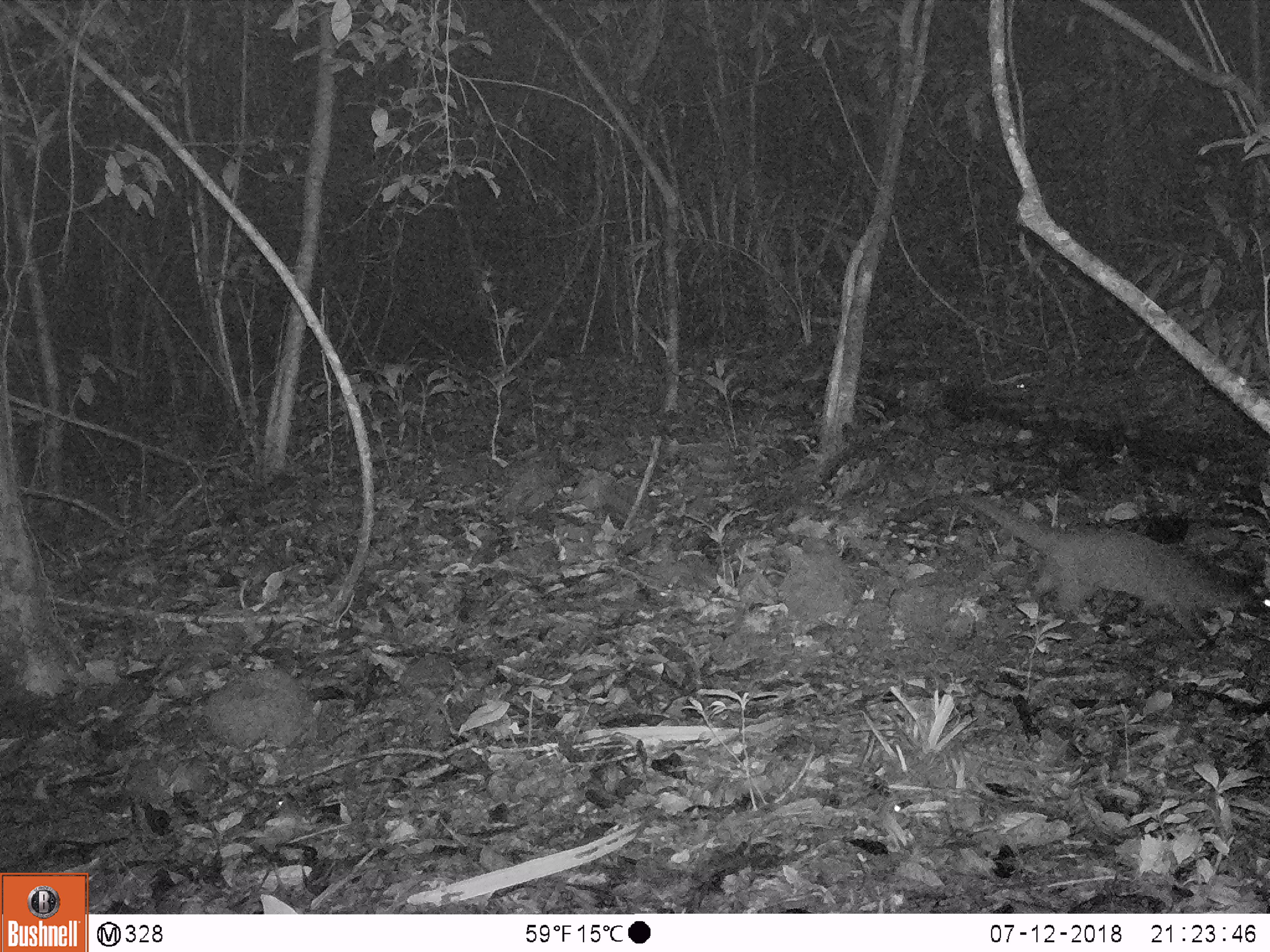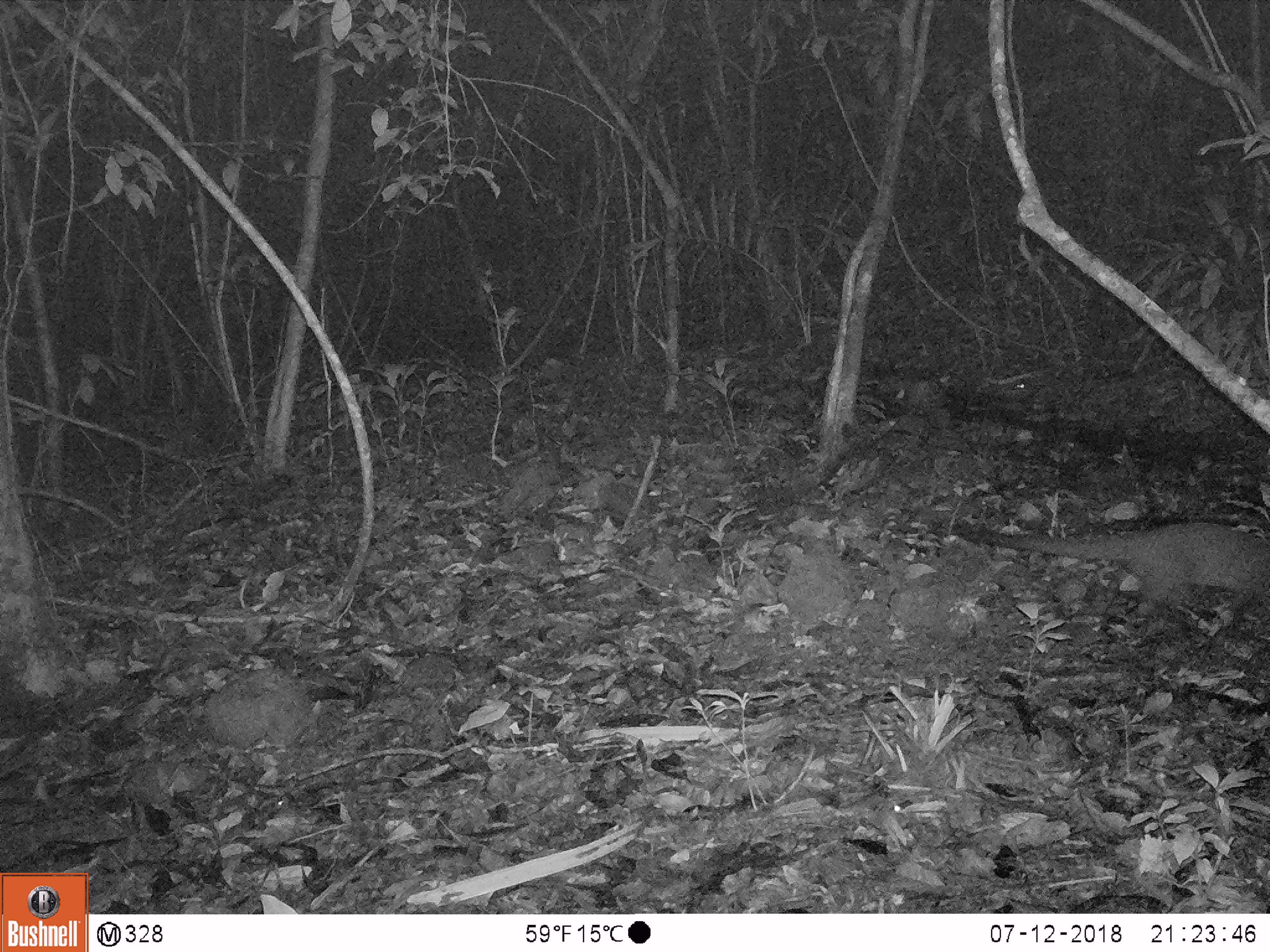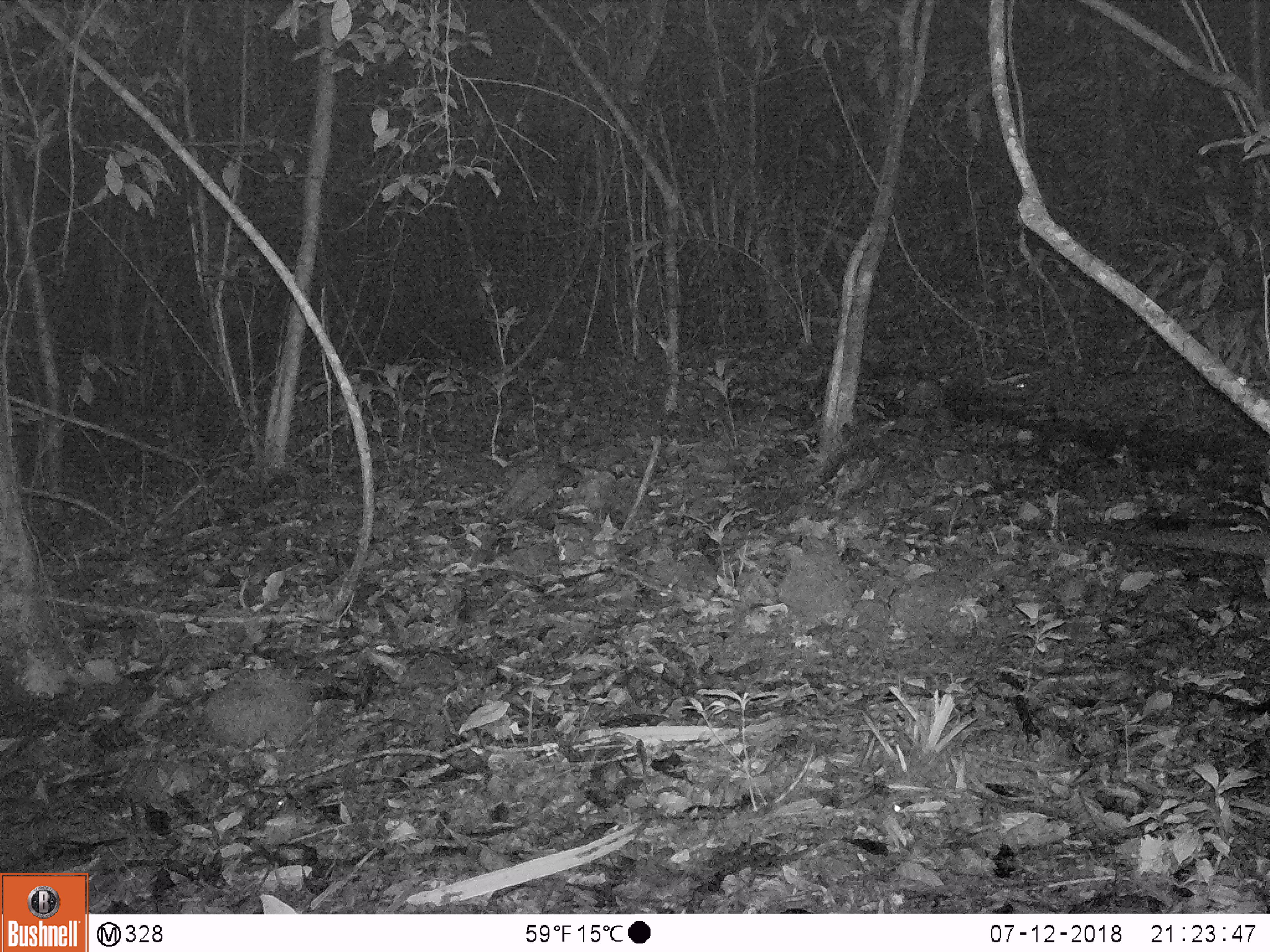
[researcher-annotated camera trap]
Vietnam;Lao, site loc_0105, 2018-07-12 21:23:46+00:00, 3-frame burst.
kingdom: Animalia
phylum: Chordata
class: Mammalia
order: Carnivora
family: Viverridae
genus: Paguma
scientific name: Paguma larvata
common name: masked palm civet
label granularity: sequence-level